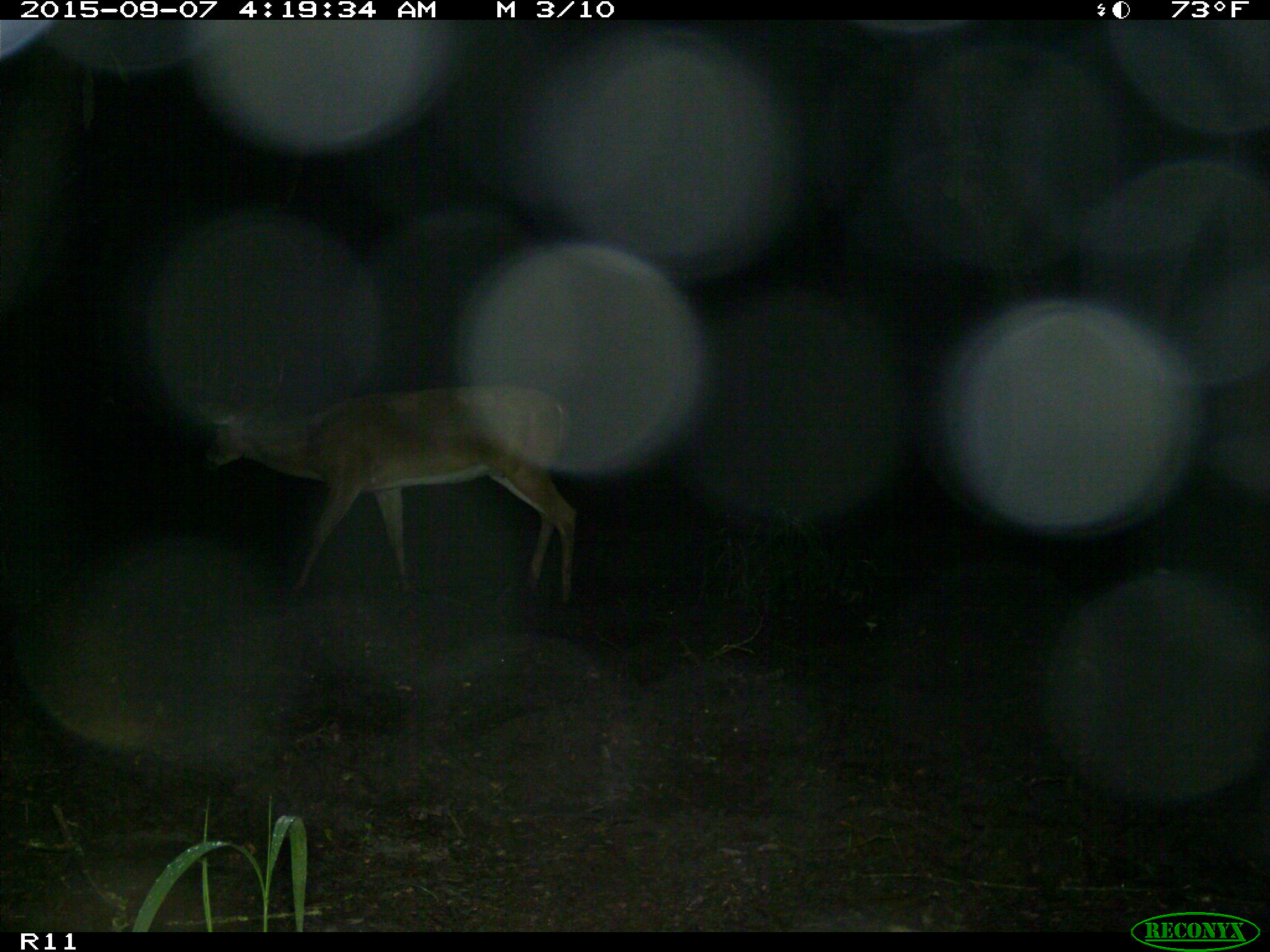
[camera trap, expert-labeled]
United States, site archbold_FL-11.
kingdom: Animalia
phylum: Chordata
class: Mammalia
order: Artiodactyla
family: Cervidae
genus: Odocoileus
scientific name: Odocoileus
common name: deer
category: unidentified deer